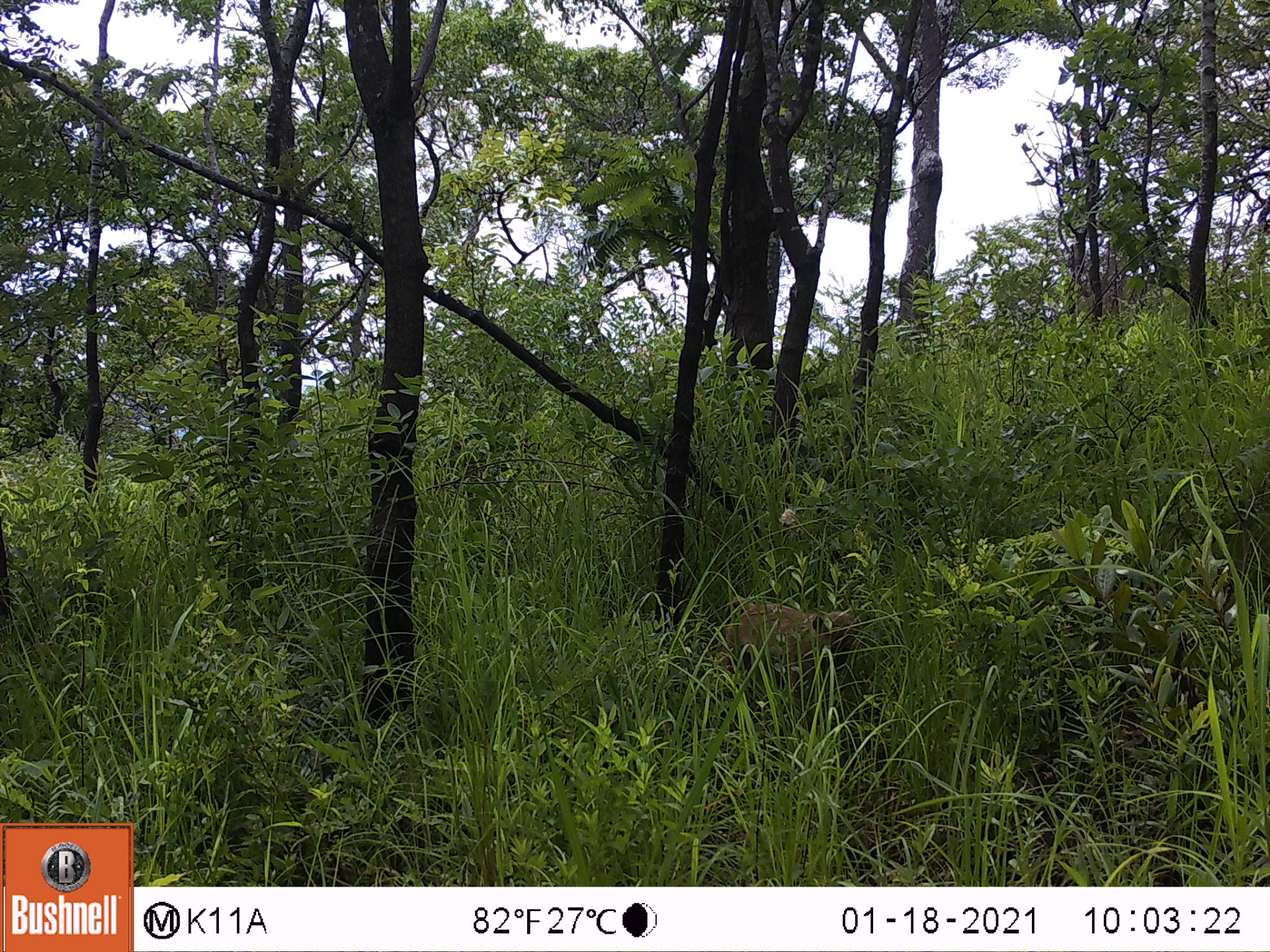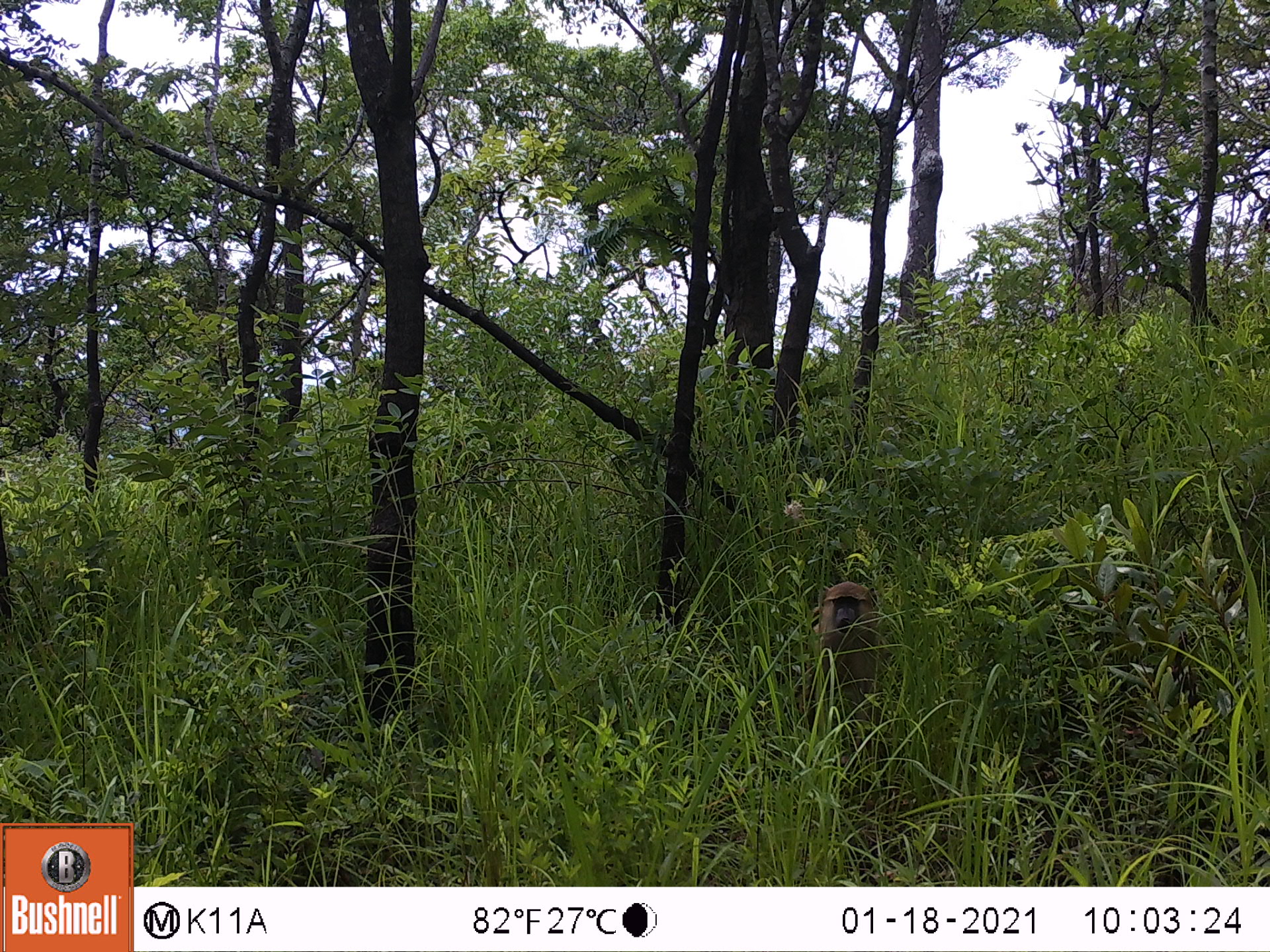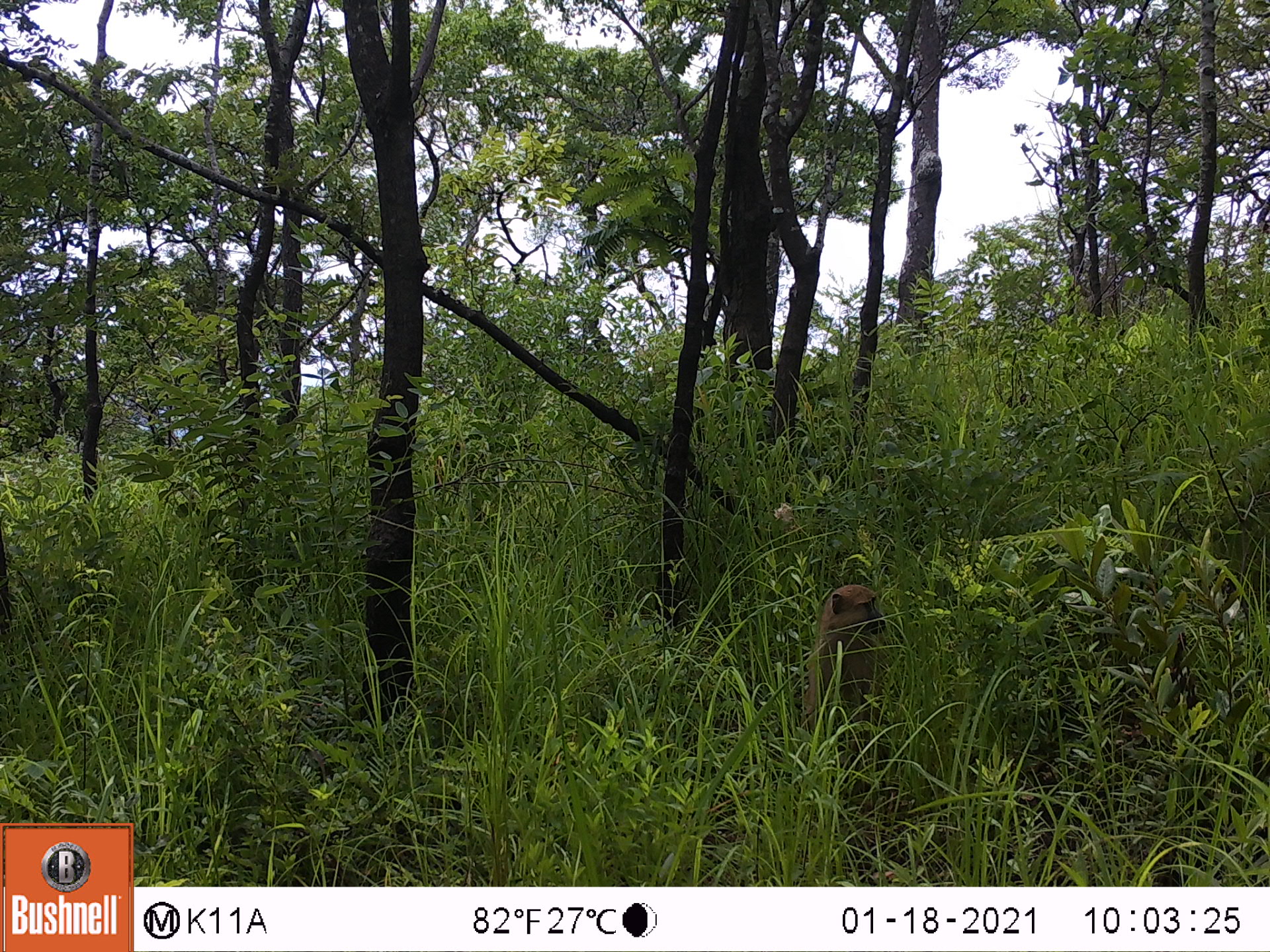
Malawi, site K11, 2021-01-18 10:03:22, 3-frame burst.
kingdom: Animalia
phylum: Chordata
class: Mammalia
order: Primates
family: Cercopithecidae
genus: Papio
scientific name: Papio cynocephalus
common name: yellow baboon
Yellow baboon (Papio cynocephalus), count 1.